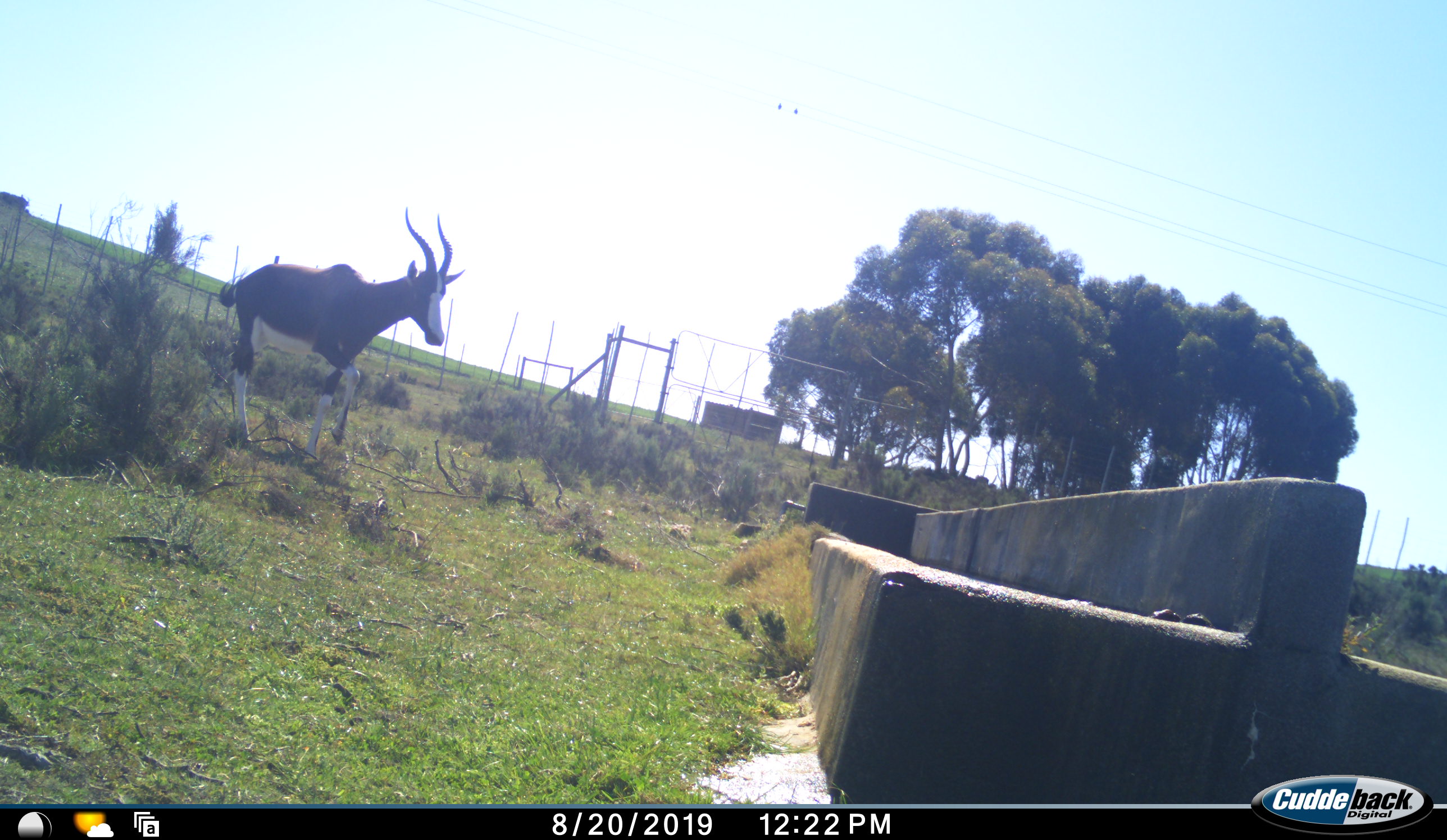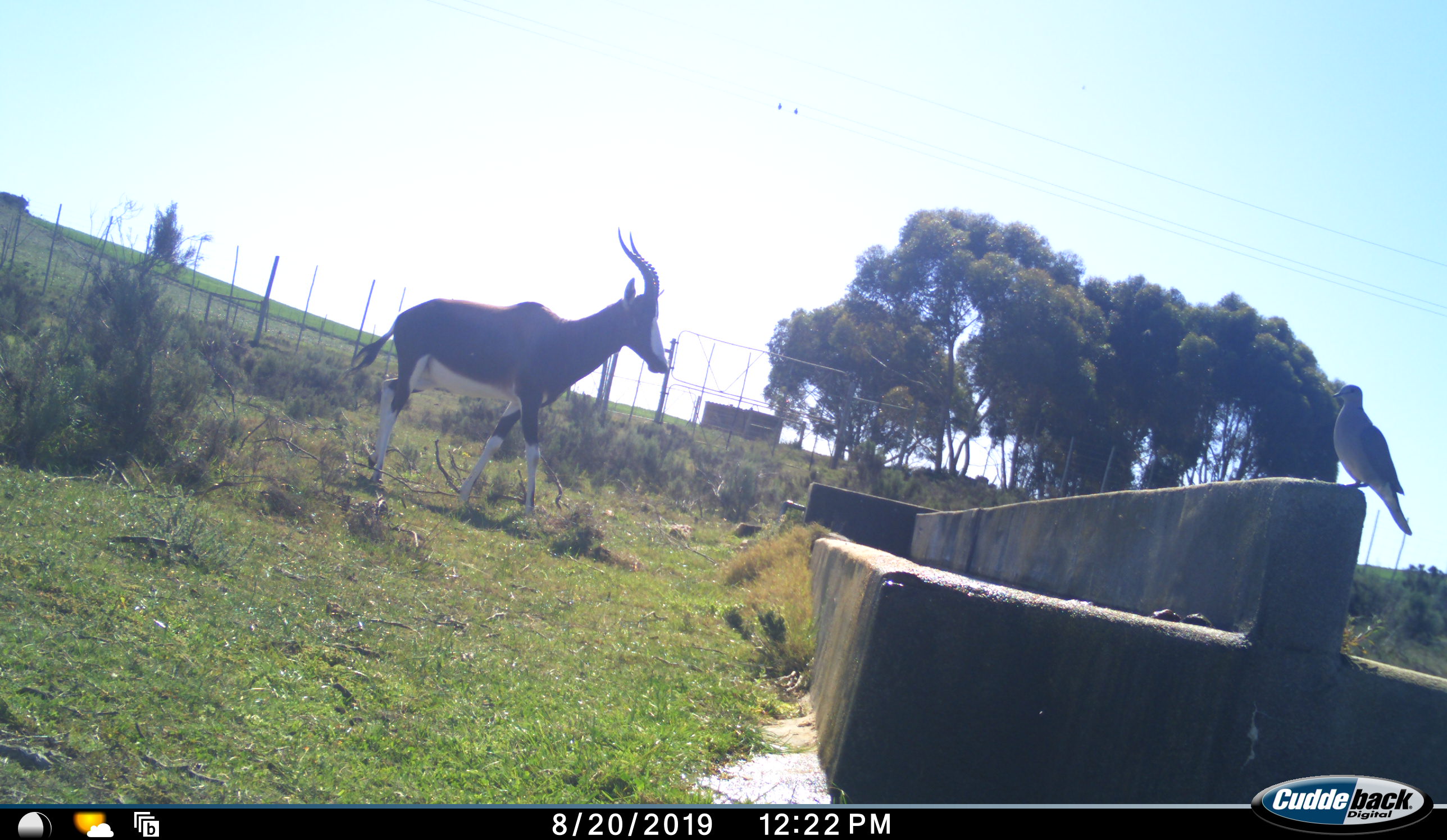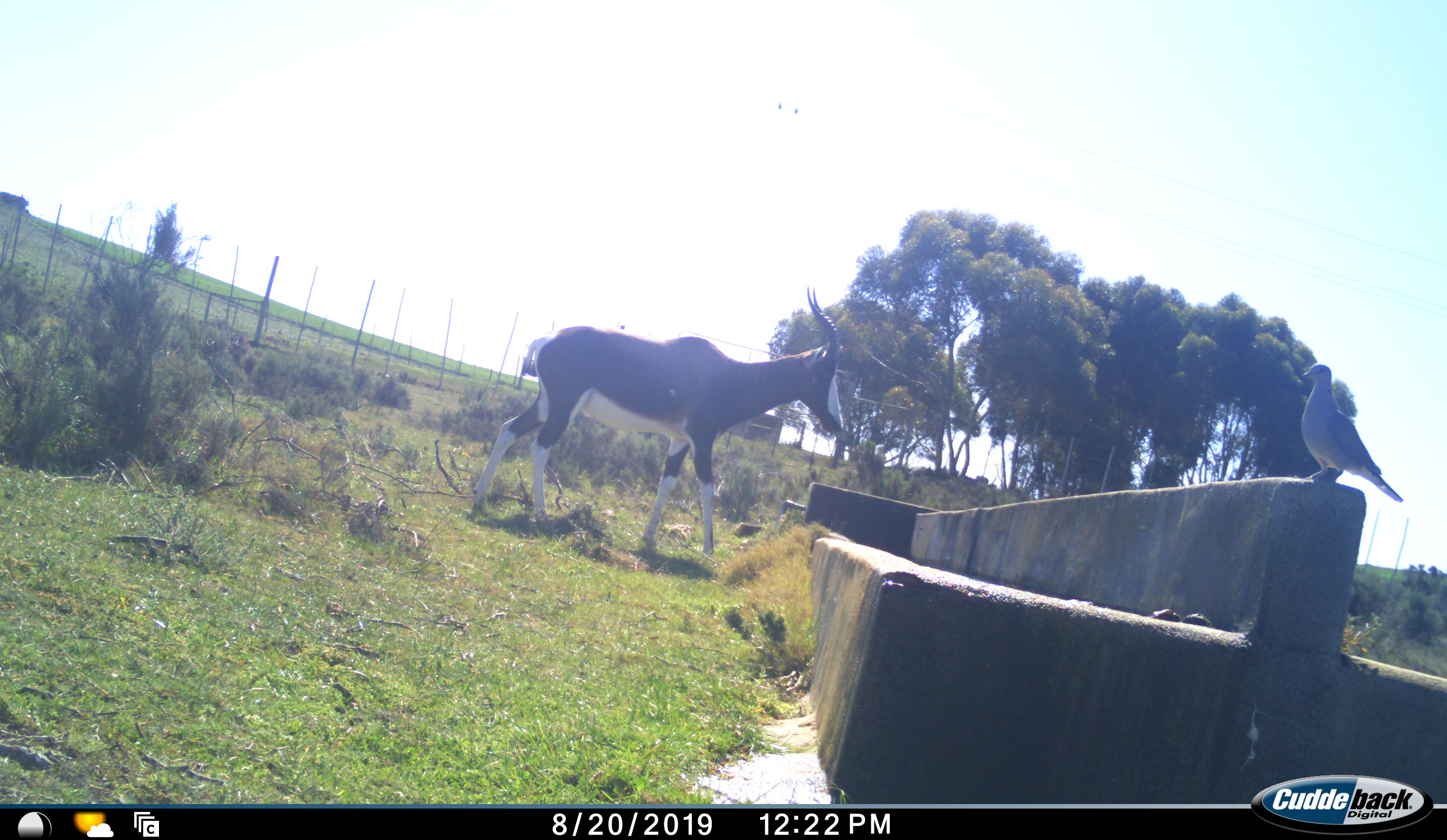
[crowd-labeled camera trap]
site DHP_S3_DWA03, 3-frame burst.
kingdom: Animalia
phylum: Chordata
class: Aves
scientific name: Aves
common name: bird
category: birdother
Birdother (bird) (Aves), count 1. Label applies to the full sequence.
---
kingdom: Animalia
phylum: Chordata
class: Mammalia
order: Artiodactyla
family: Bovidae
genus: Damaliscus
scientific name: Damaliscus pygargus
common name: bontebok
Bontebok (Damaliscus pygargus), count 1. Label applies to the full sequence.